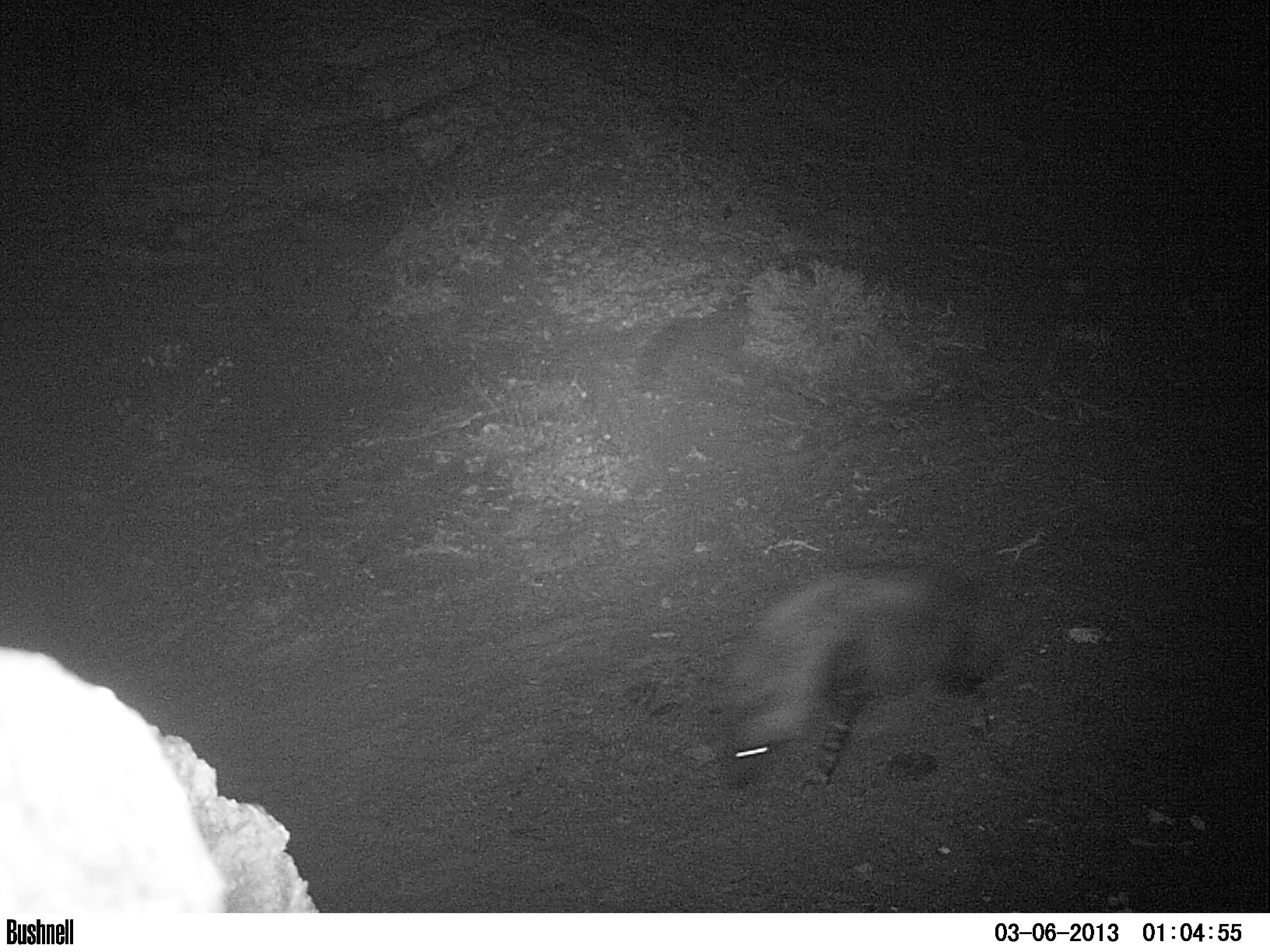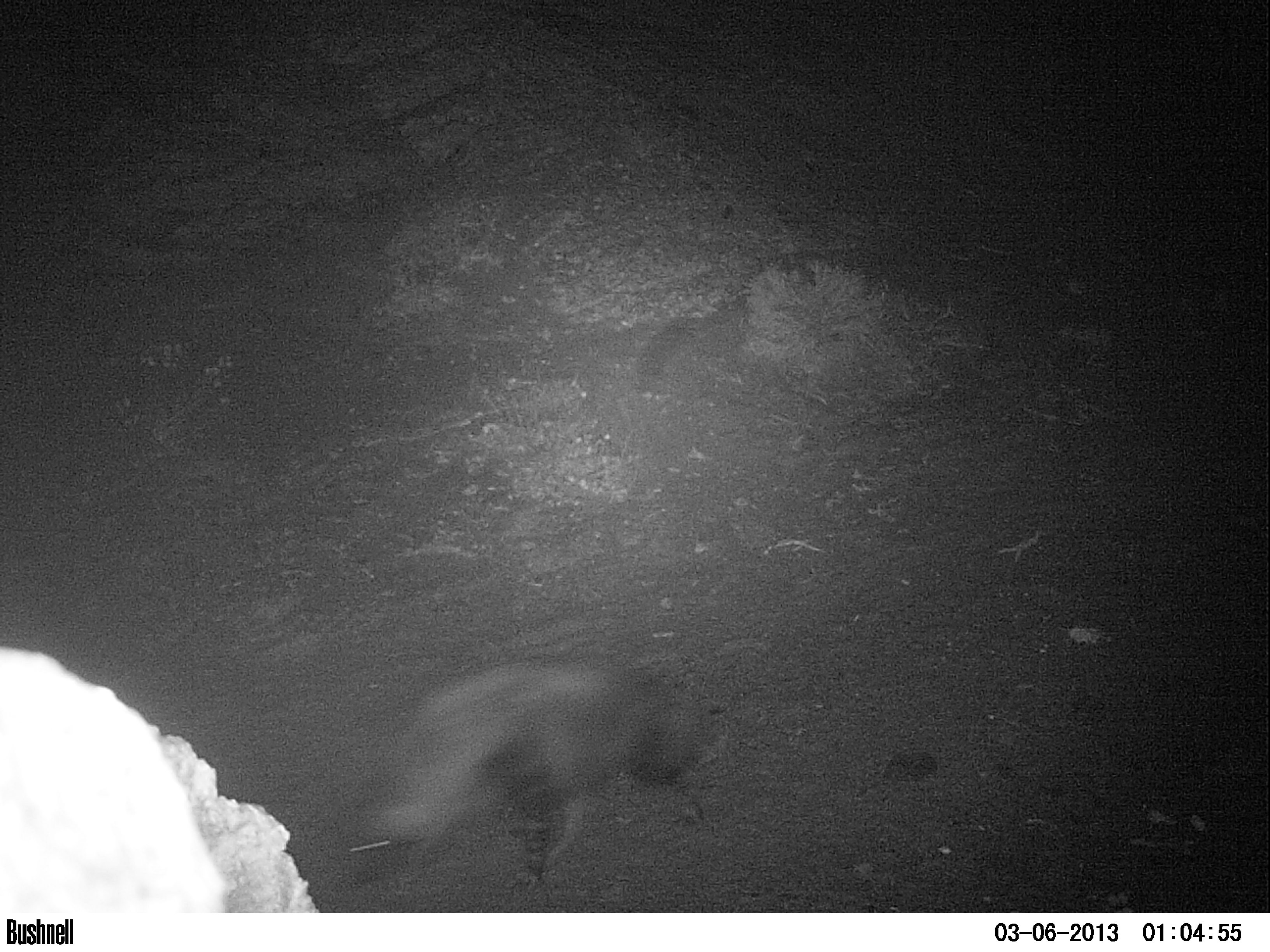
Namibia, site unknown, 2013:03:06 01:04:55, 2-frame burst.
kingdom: Animalia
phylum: Chordata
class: Mammalia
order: Carnivora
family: Hyaenidae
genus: Parahyaena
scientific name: Parahyaena brunnea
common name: brown hyena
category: hyaena brunnea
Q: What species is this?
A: Hyaena brunnea (brown hyena) (Parahyaena brunnea).